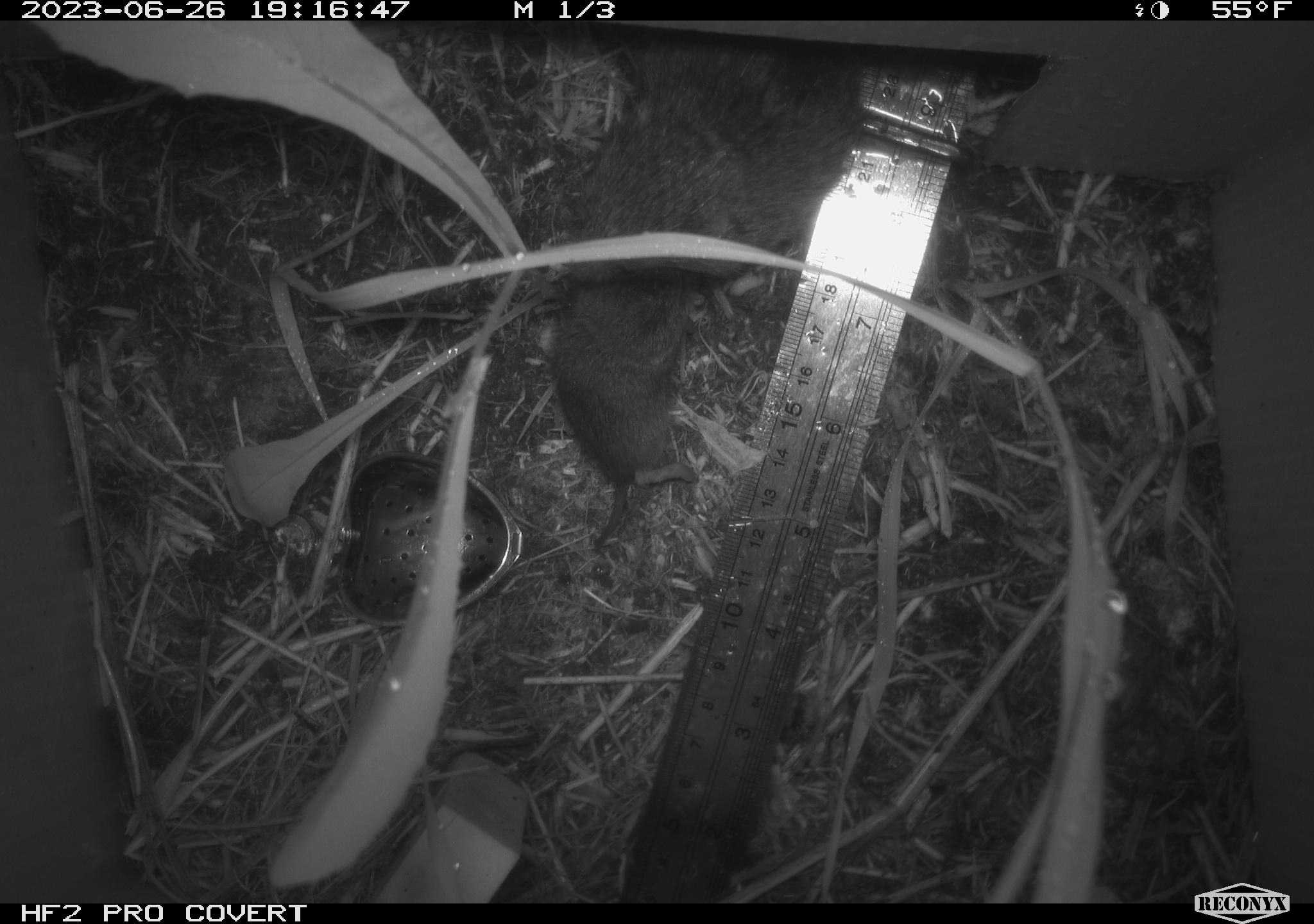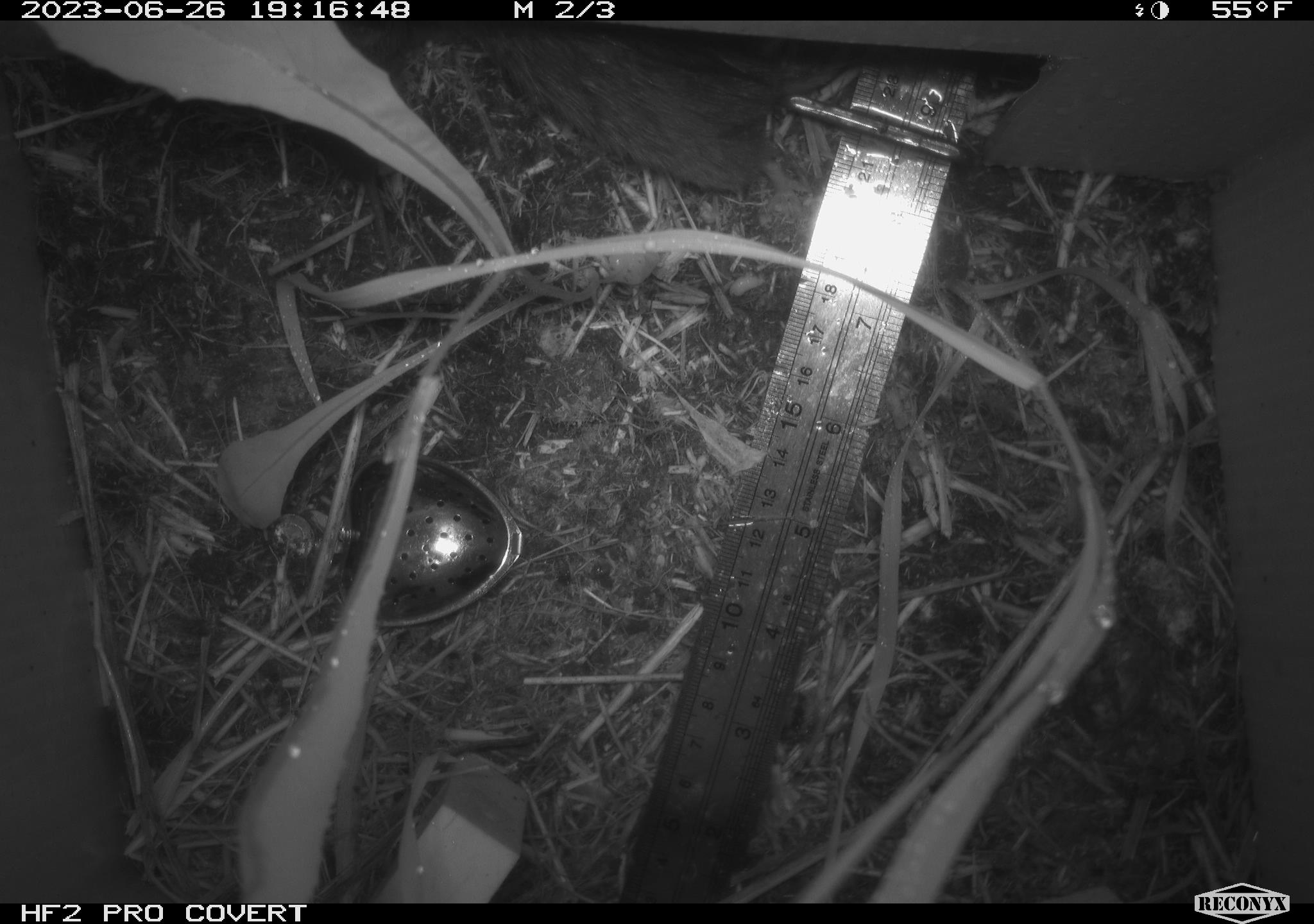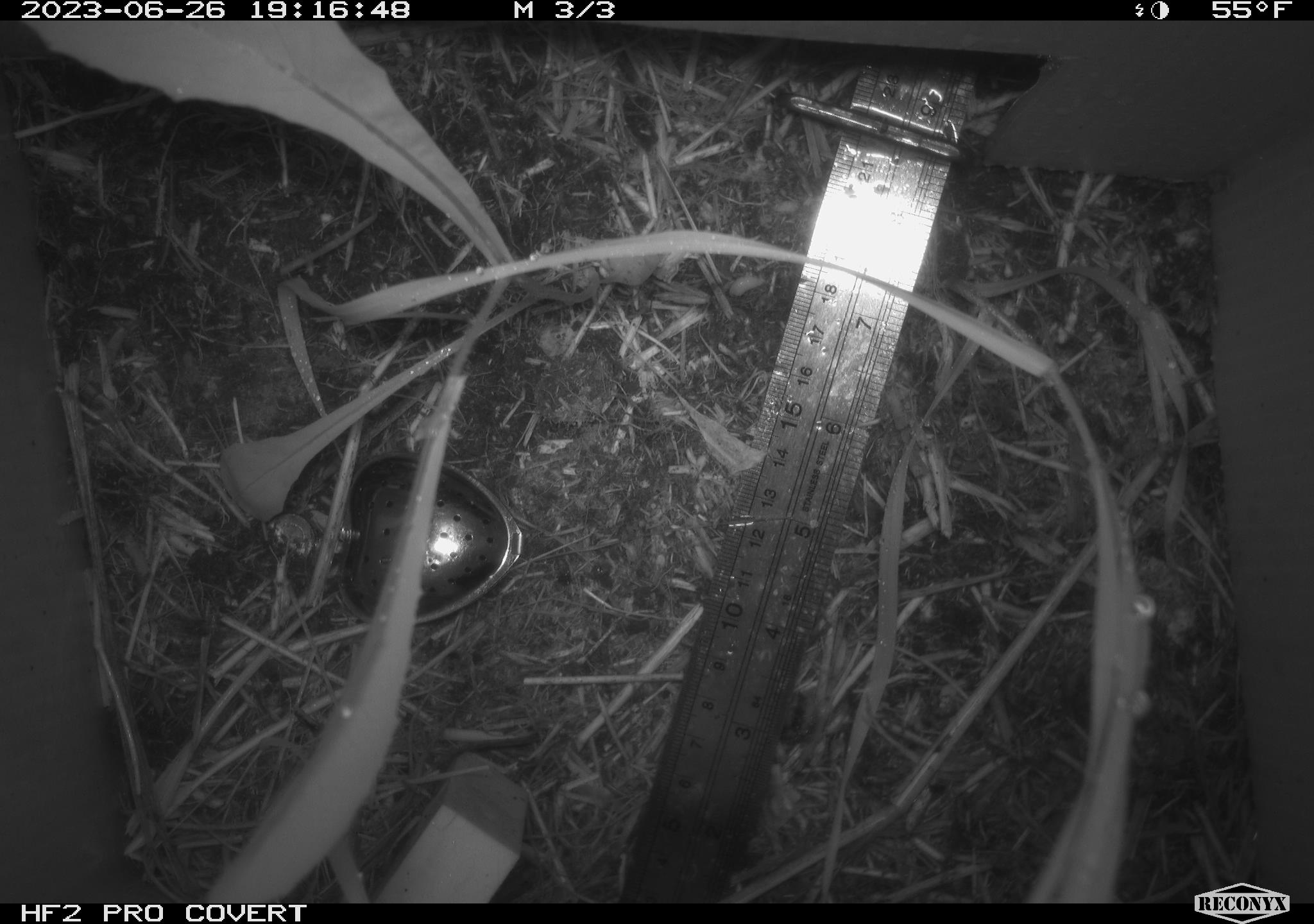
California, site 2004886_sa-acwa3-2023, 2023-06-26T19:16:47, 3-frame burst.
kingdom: Animalia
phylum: Chordata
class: Mammalia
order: Rodentia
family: Cricetidae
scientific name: Arvicolinae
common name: voles, lemmings, and muskrats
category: arvicolinae subfamily